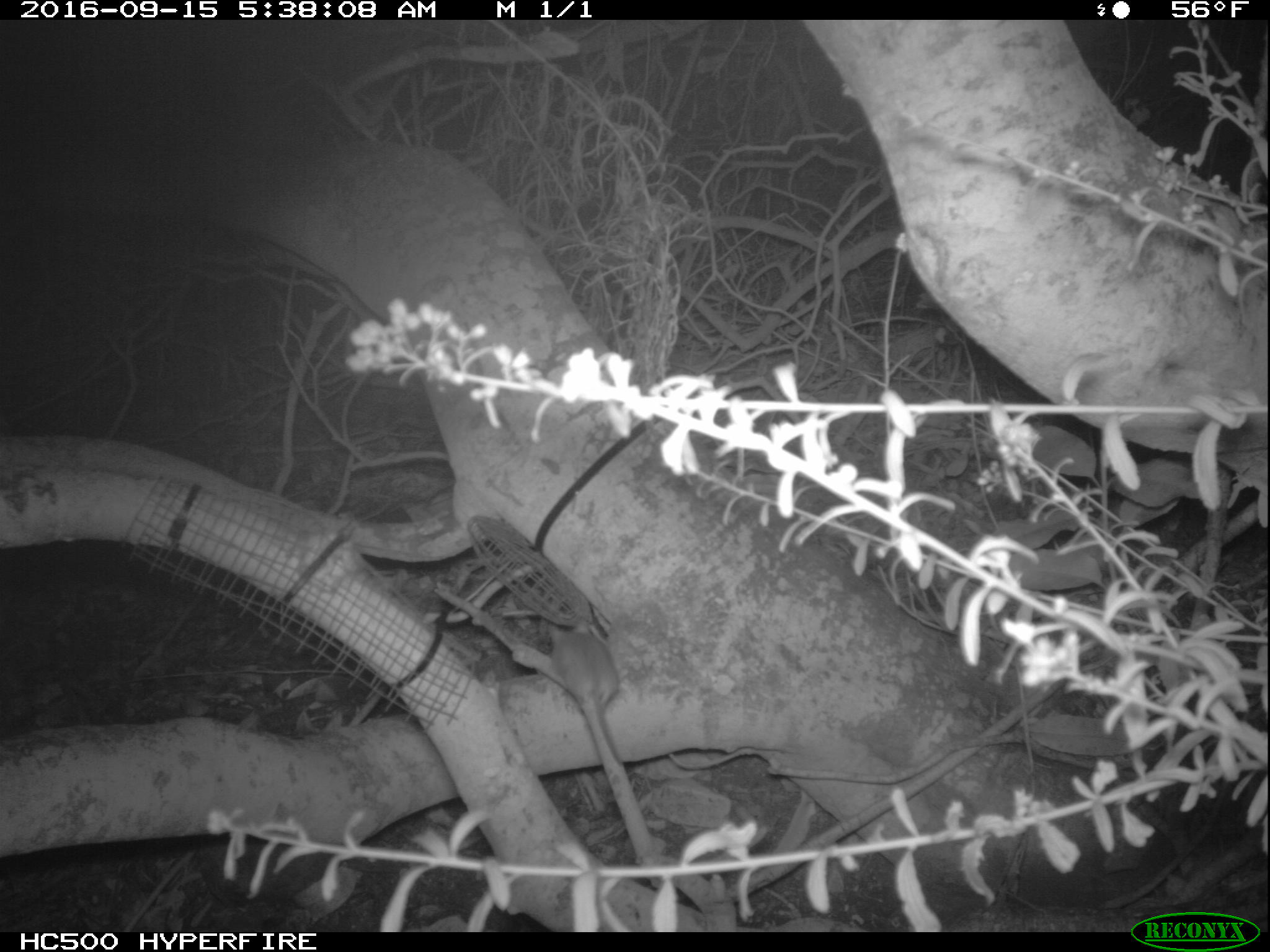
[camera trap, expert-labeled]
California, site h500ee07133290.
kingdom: Animalia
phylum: Chordata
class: Mammalia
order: Rodentia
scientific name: Rodentia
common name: rodent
Rodent (Rodentia).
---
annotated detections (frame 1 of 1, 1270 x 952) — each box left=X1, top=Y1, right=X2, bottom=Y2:
rodent: left=546, top=619, right=623, bottom=764